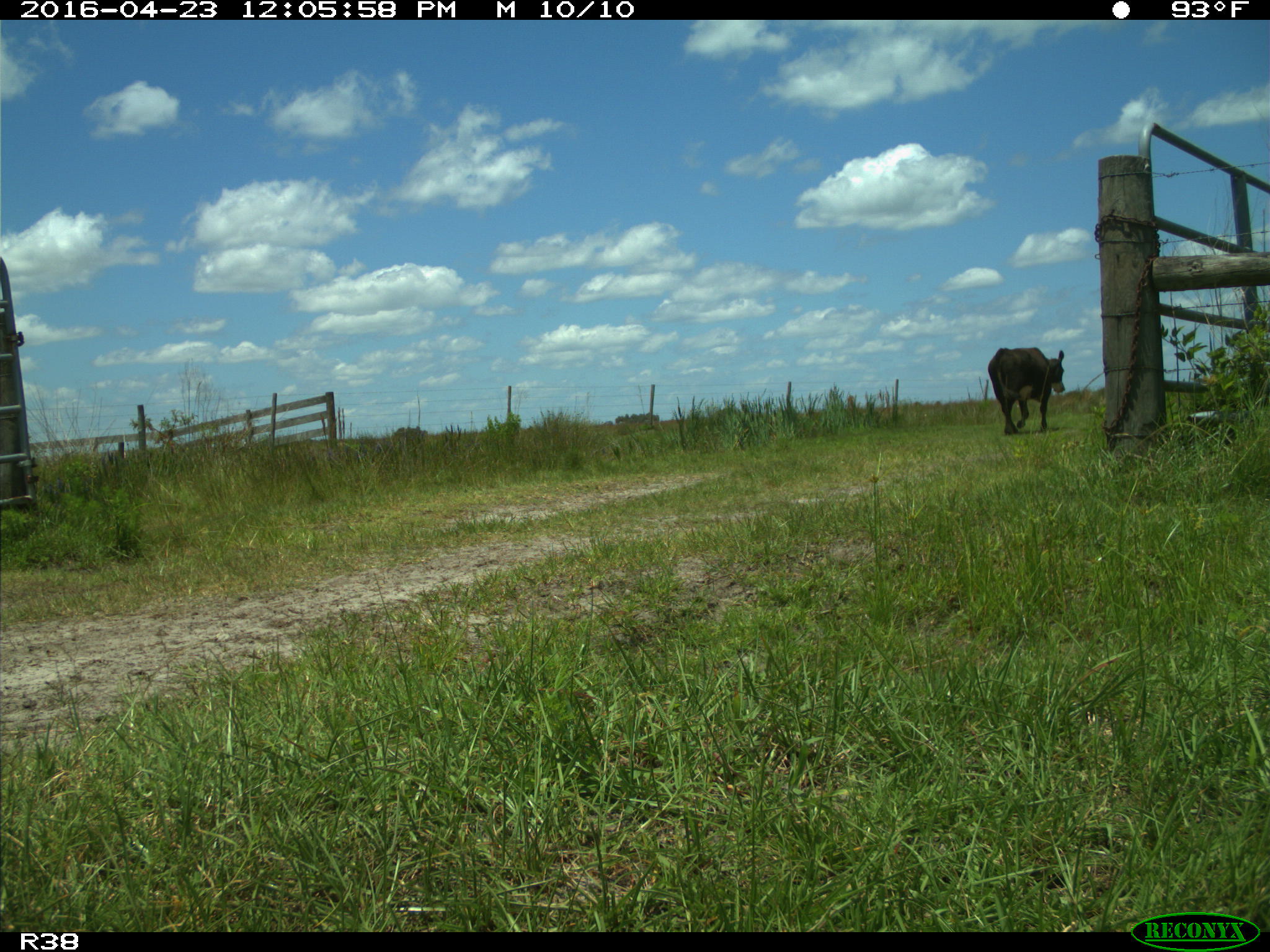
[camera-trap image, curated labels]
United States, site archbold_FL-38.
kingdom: Animalia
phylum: Chordata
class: Mammalia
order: Artiodactyla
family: Bovidae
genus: Bos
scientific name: Bos taurus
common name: domestic cow